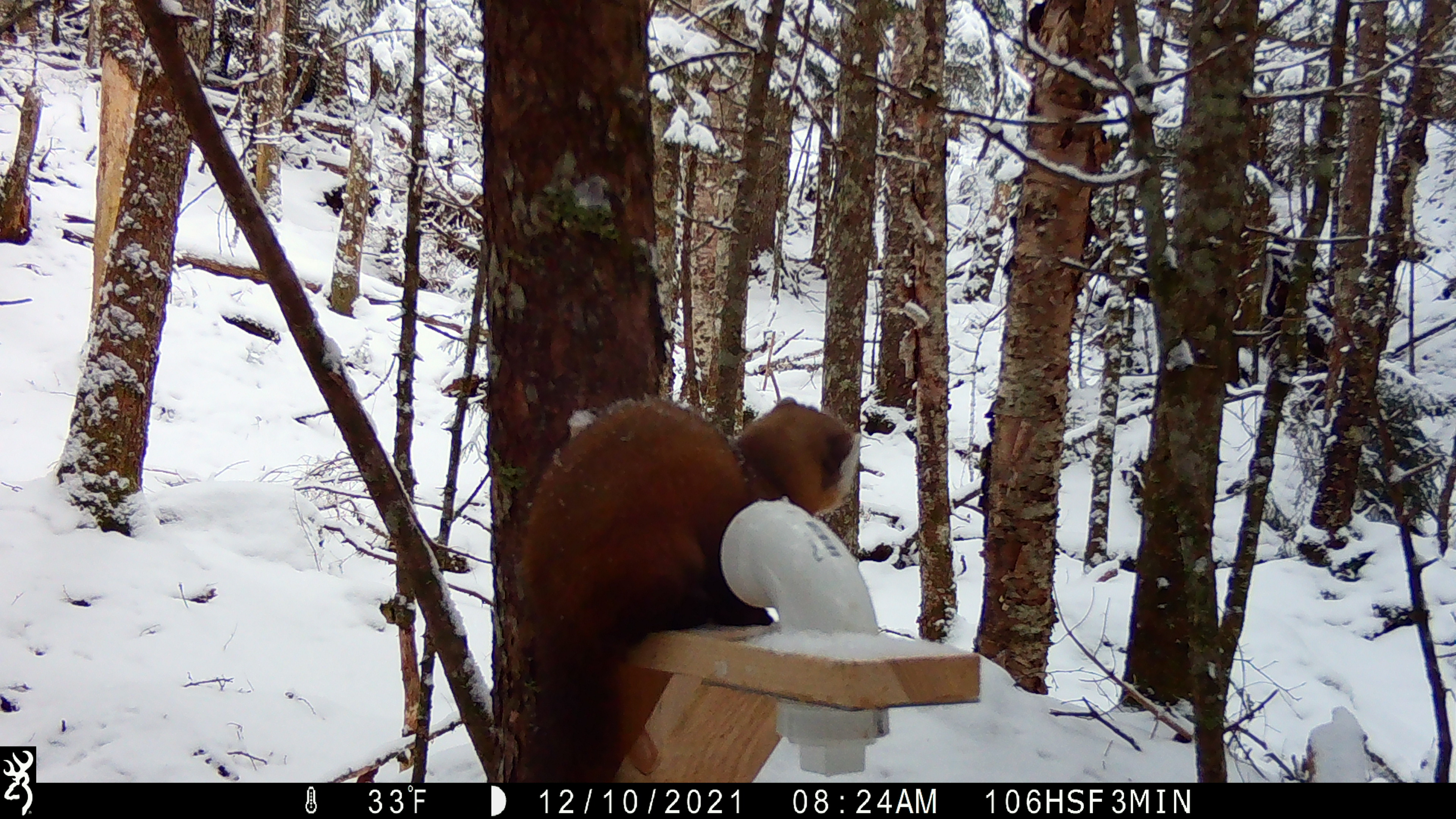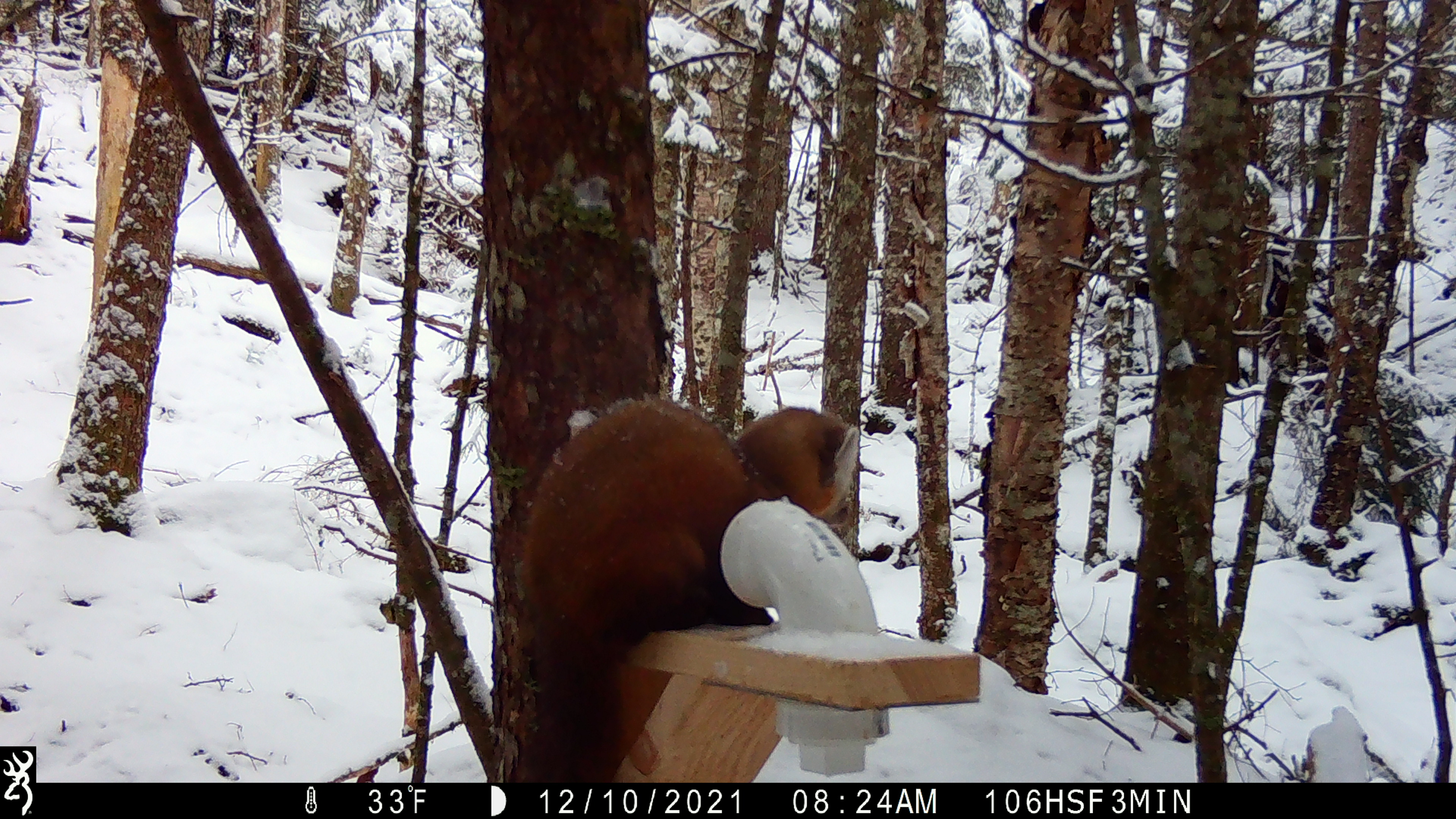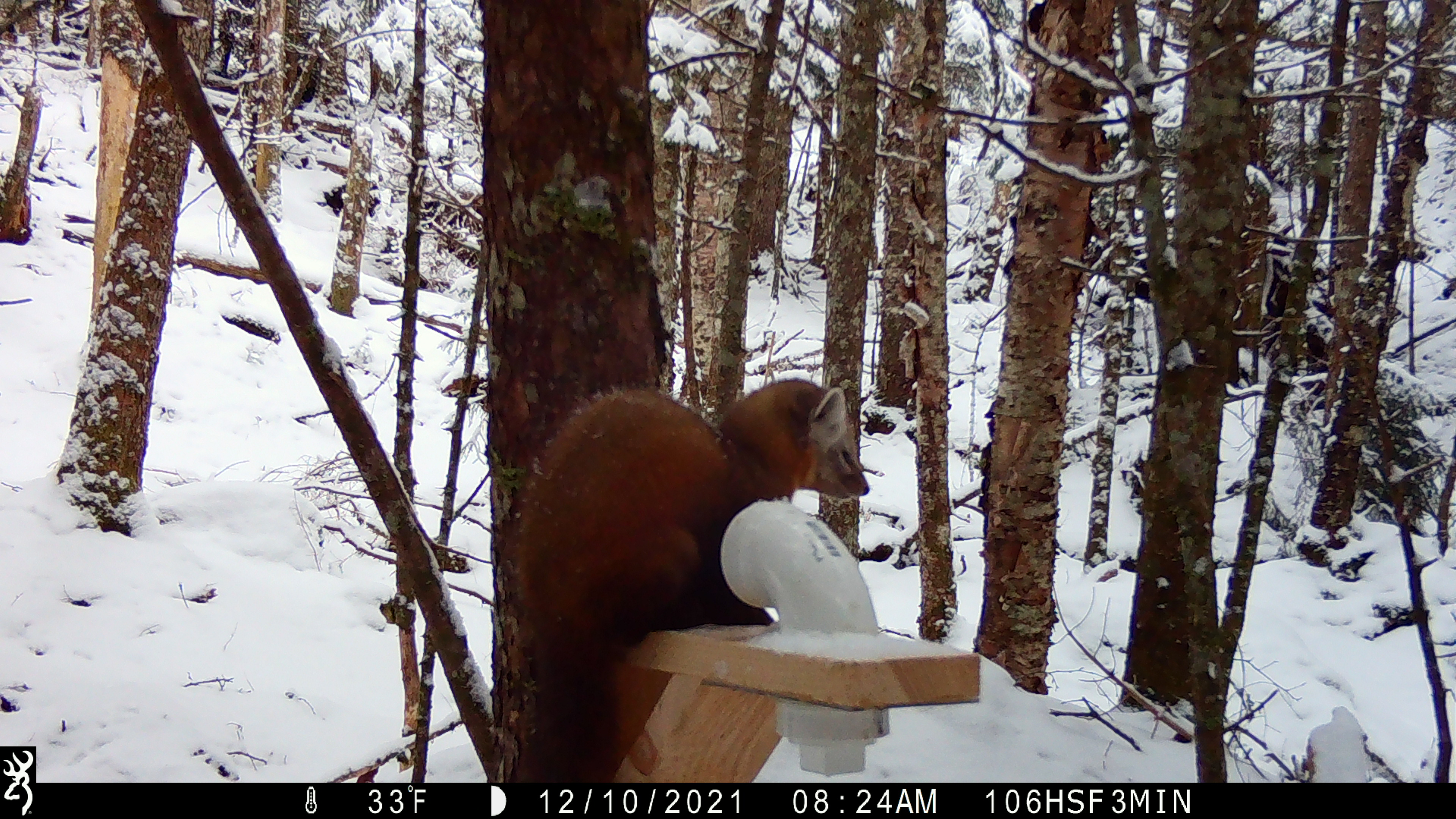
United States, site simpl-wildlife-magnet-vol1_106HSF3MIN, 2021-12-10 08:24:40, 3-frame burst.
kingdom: Animalia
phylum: Chordata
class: Mammalia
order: Carnivora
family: Mustelidae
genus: Martes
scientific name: Martes americana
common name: american marten